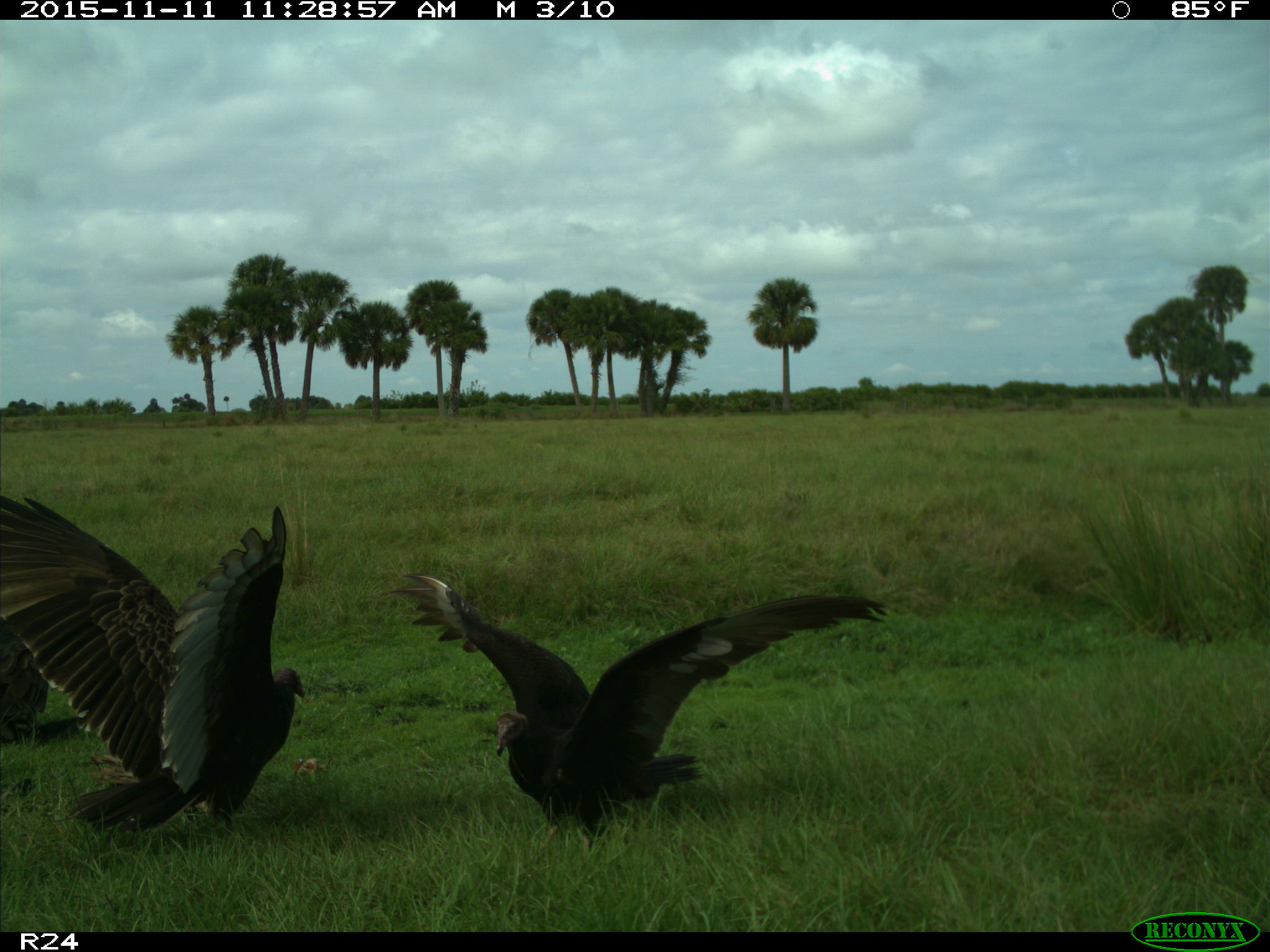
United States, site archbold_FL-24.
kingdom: Animalia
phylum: Chordata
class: Aves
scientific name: Aves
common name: birds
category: unidentified bird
Unidentified bird (birds) (Aves).